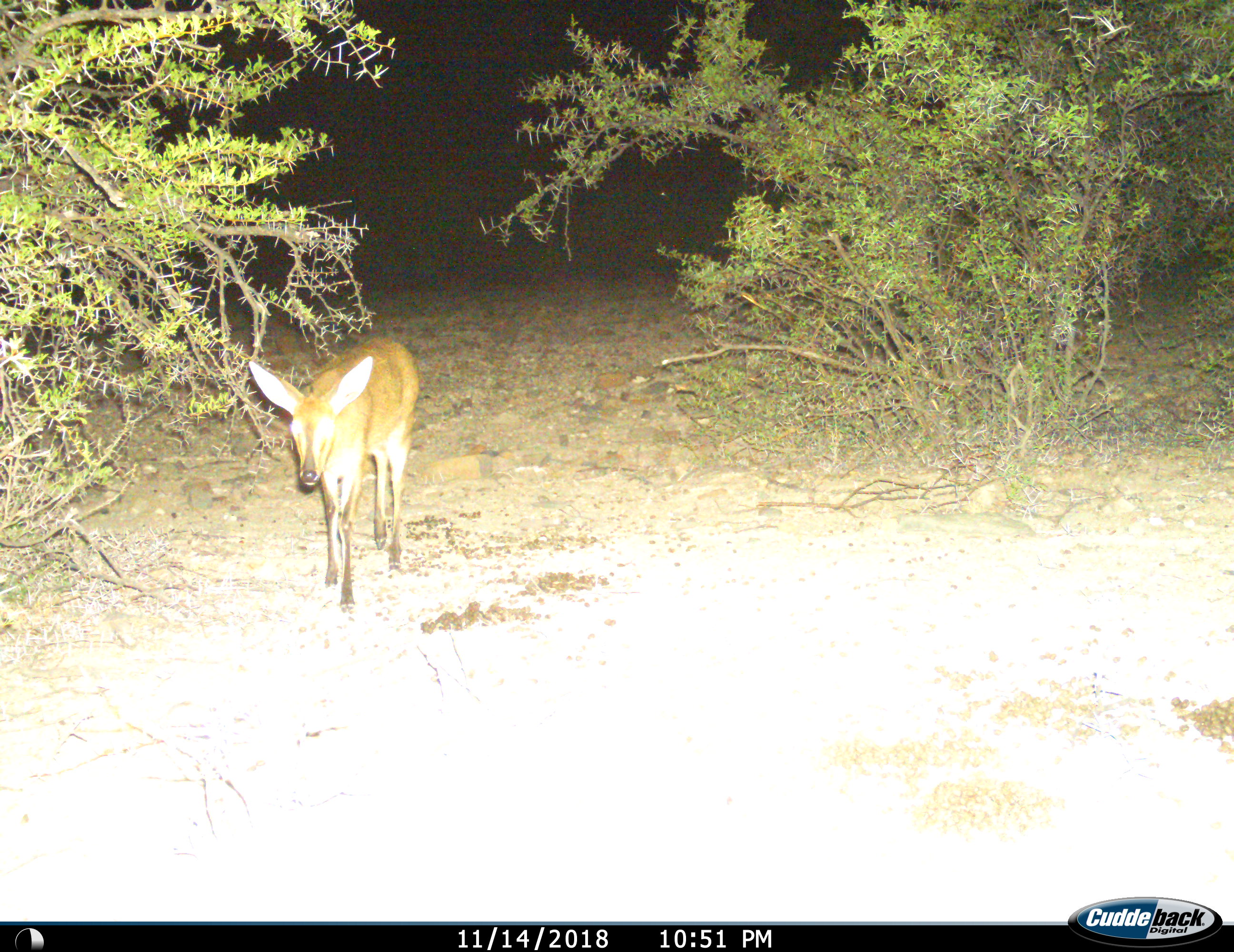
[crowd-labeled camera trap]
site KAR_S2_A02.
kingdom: Animalia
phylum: Chordata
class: Mammalia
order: Artiodactyla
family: Bovidae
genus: Sylvicapra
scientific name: Sylvicapra grimmia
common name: common duiker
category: duikercommongrey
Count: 1.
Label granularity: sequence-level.